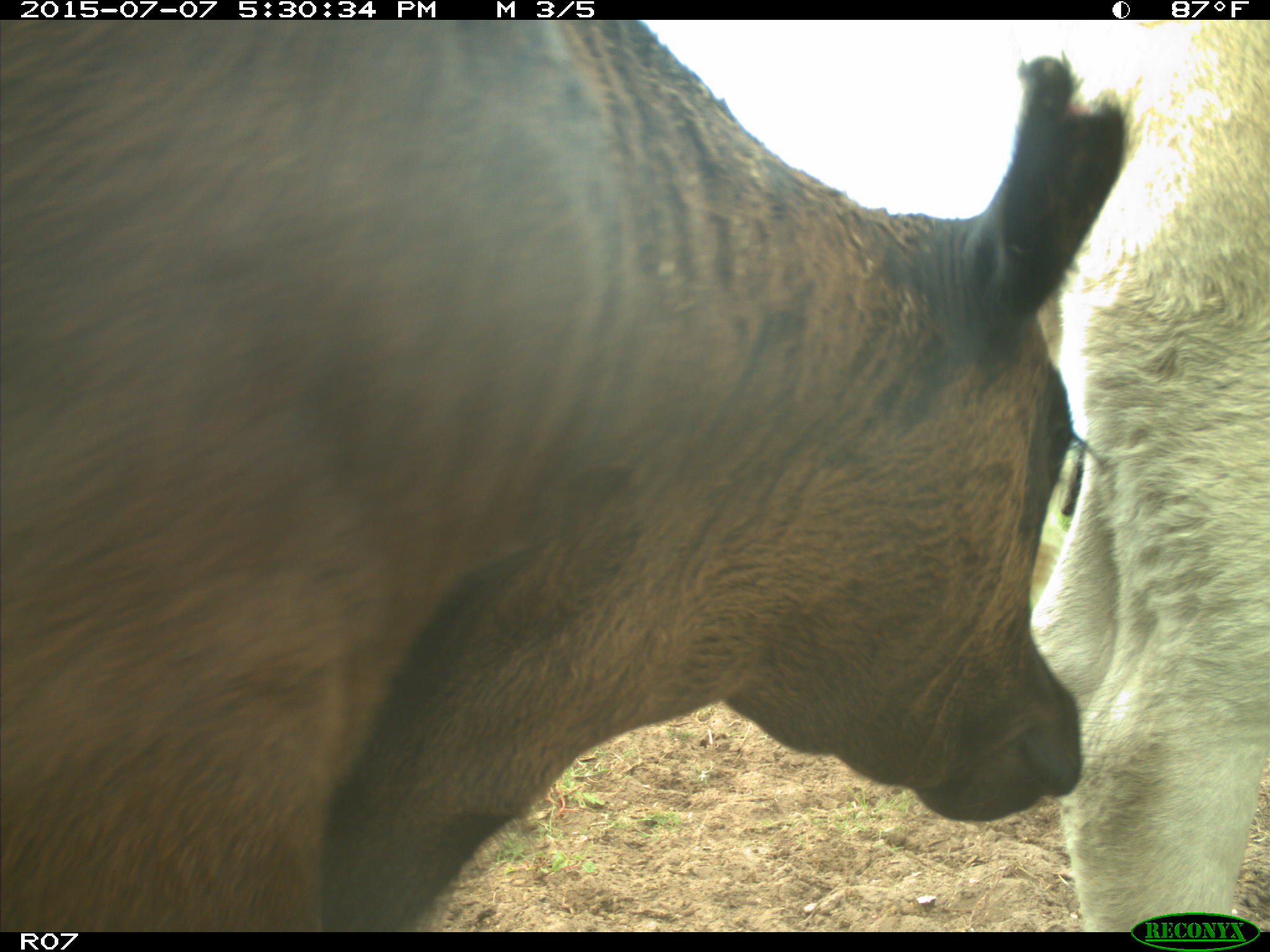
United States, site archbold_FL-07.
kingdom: Animalia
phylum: Chordata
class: Mammalia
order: Artiodactyla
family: Bovidae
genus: Bos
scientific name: Bos taurus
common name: domestic cow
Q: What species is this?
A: Bos taurus (domestic cow).